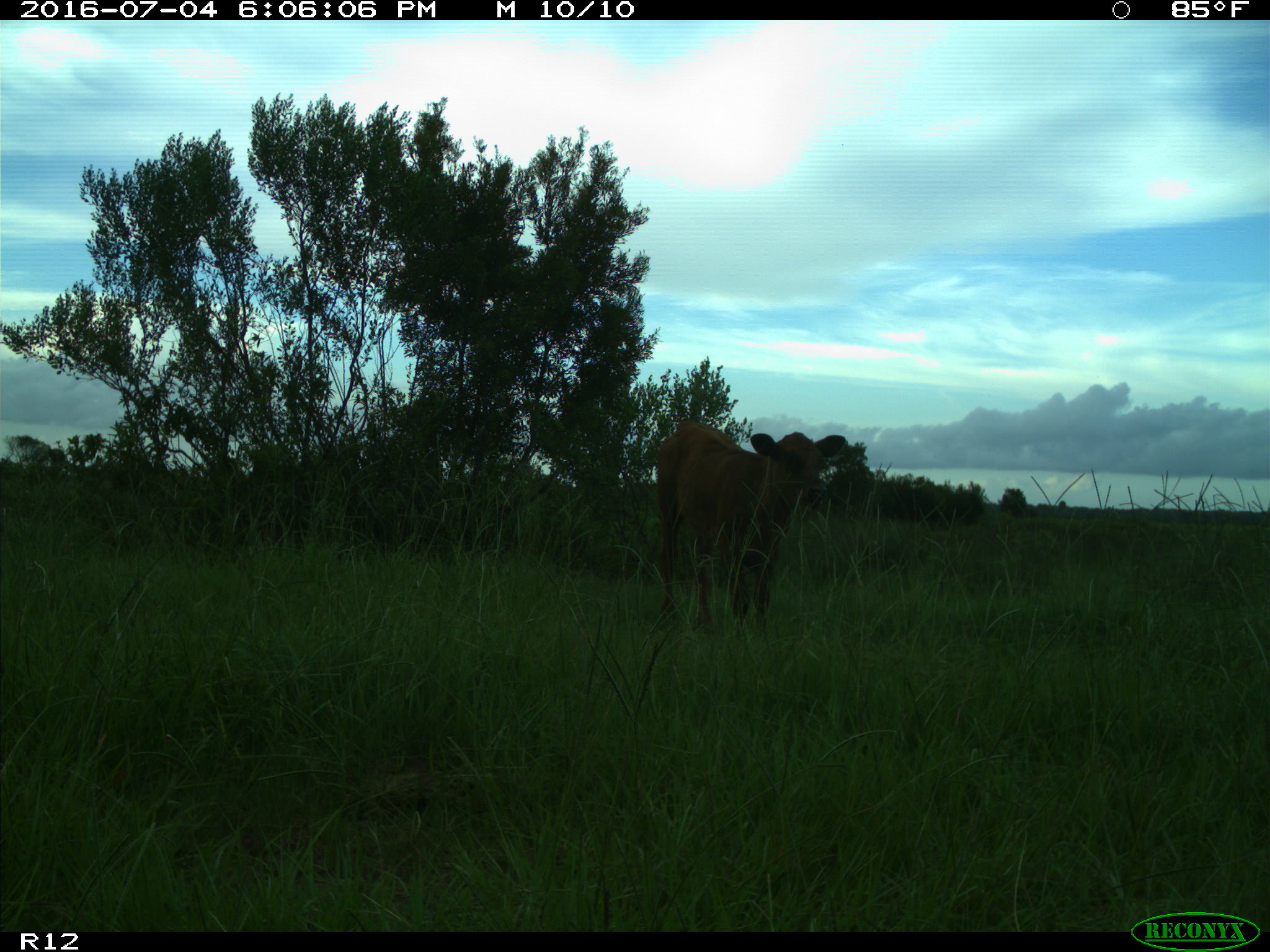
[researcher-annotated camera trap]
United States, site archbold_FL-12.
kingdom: Animalia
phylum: Chordata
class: Mammalia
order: Artiodactyla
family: Bovidae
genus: Bos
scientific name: Bos taurus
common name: domestic cow